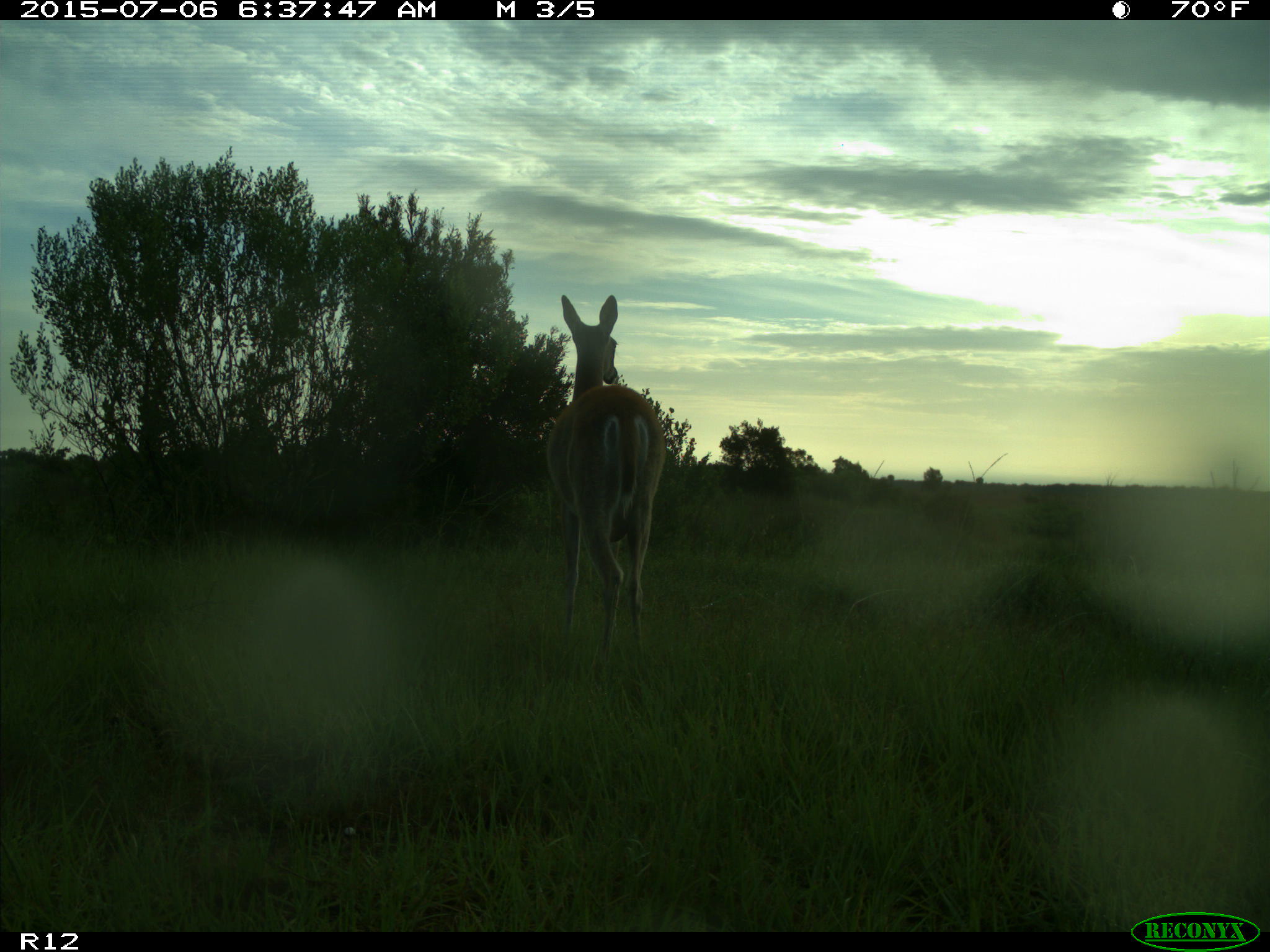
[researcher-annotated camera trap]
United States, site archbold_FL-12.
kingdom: Animalia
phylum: Chordata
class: Mammalia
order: Artiodactyla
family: Cervidae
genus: Odocoileus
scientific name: Odocoileus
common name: deer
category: unidentified deer